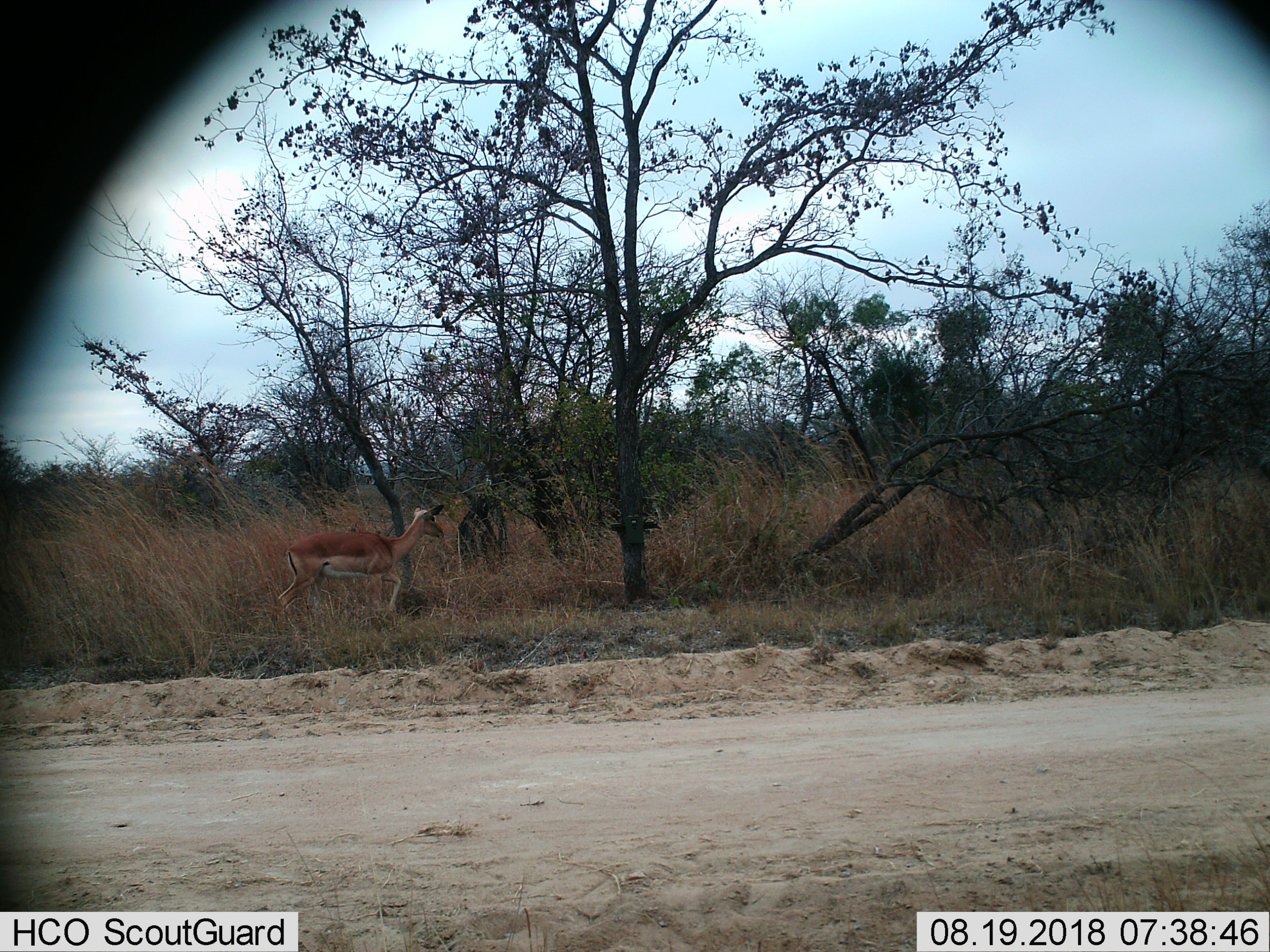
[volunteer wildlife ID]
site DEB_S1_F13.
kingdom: Animalia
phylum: Chordata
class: Mammalia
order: Artiodactyla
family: Bovidae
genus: Aepyceros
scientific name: Aepyceros melampus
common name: impala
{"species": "impala (Aepyceros melampus)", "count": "1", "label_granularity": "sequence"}